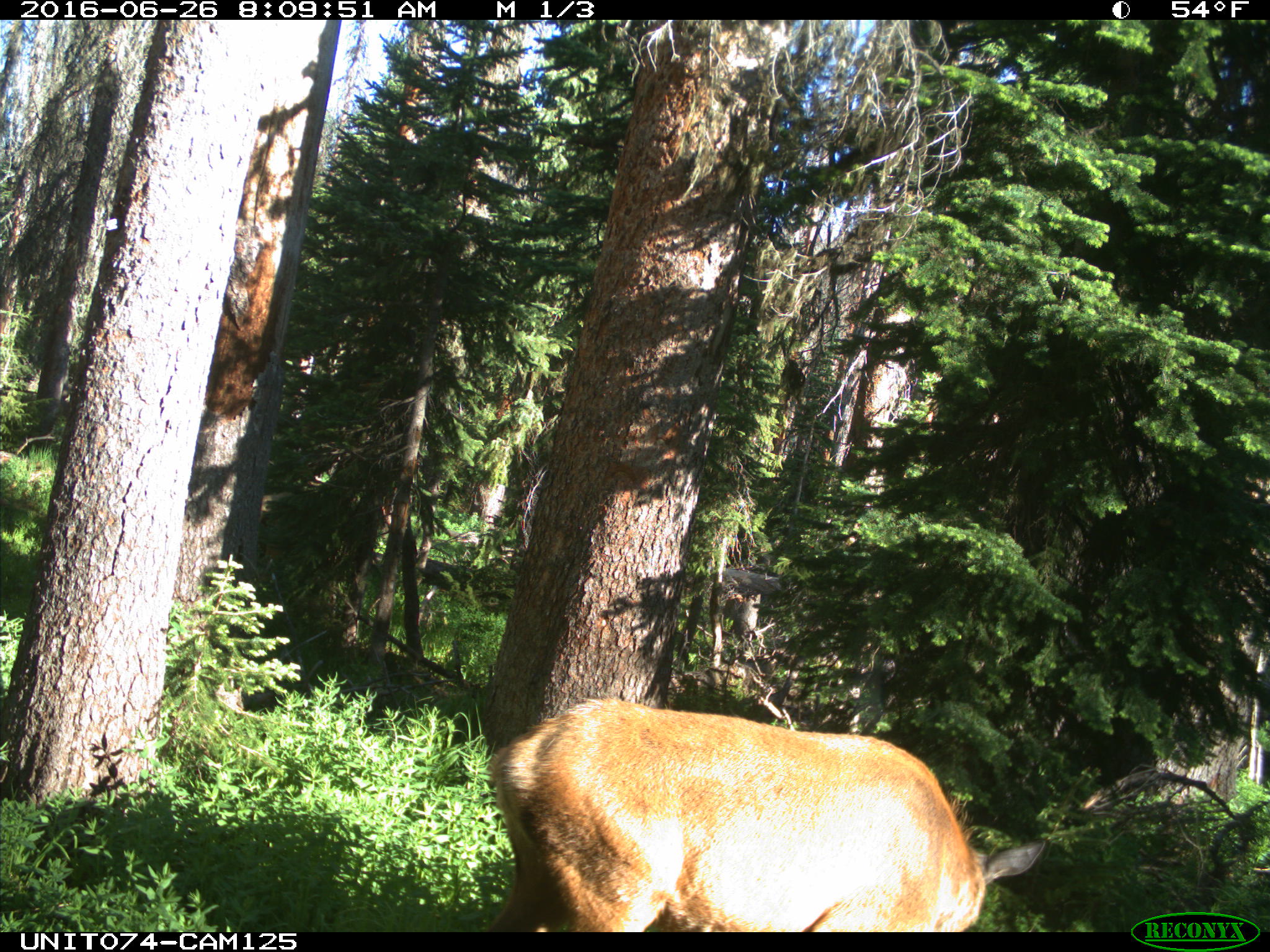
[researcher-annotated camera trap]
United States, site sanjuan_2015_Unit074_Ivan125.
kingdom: Animalia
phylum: Chordata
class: Mammalia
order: Artiodactyla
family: Cervidae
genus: Cervus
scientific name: Cervus elaphus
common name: red deer